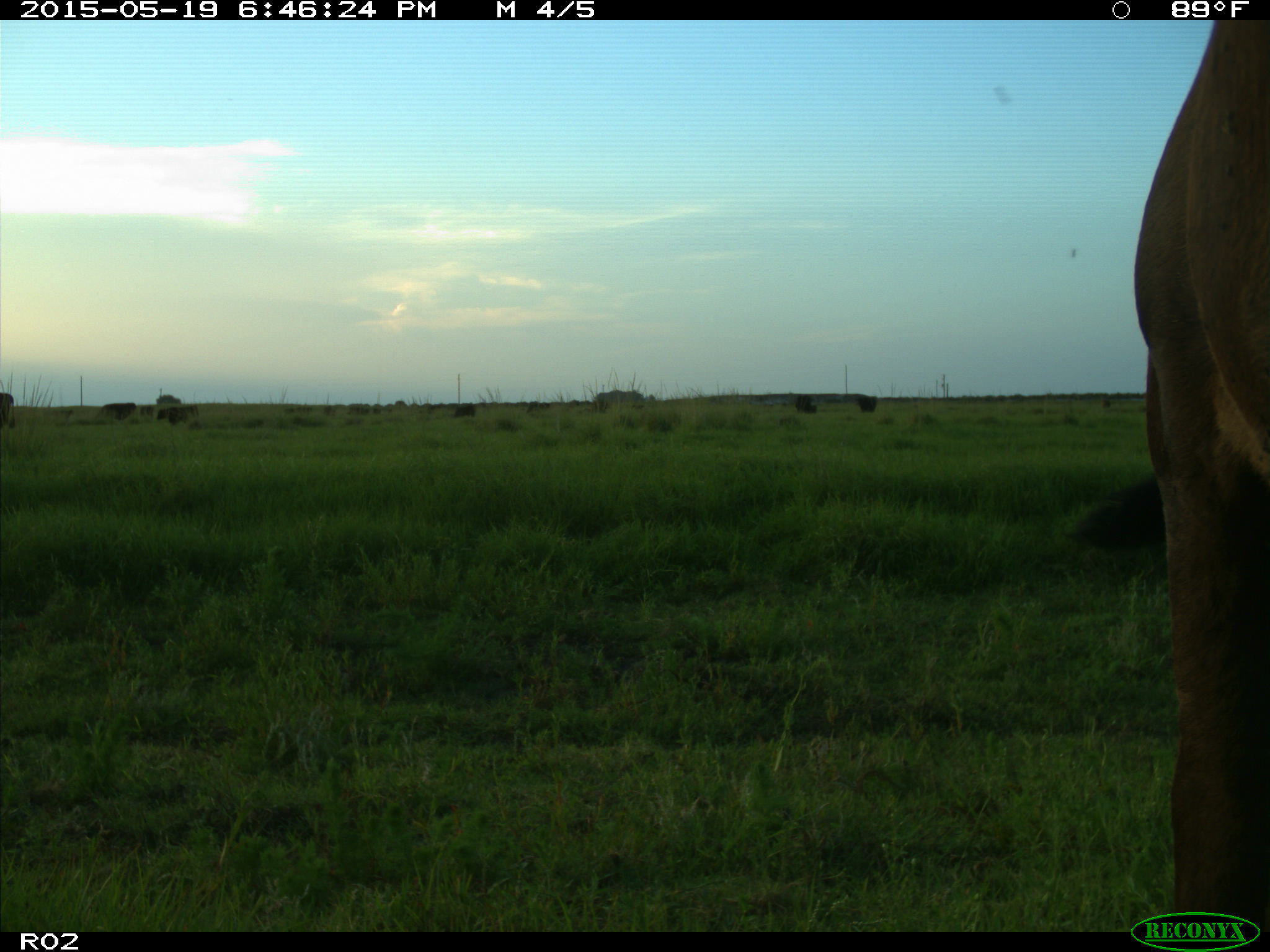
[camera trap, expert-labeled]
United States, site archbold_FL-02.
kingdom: Animalia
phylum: Chordata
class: Mammalia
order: Artiodactyla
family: Bovidae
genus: Bos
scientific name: Bos taurus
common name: domestic cow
Bos taurus (domestic cow).